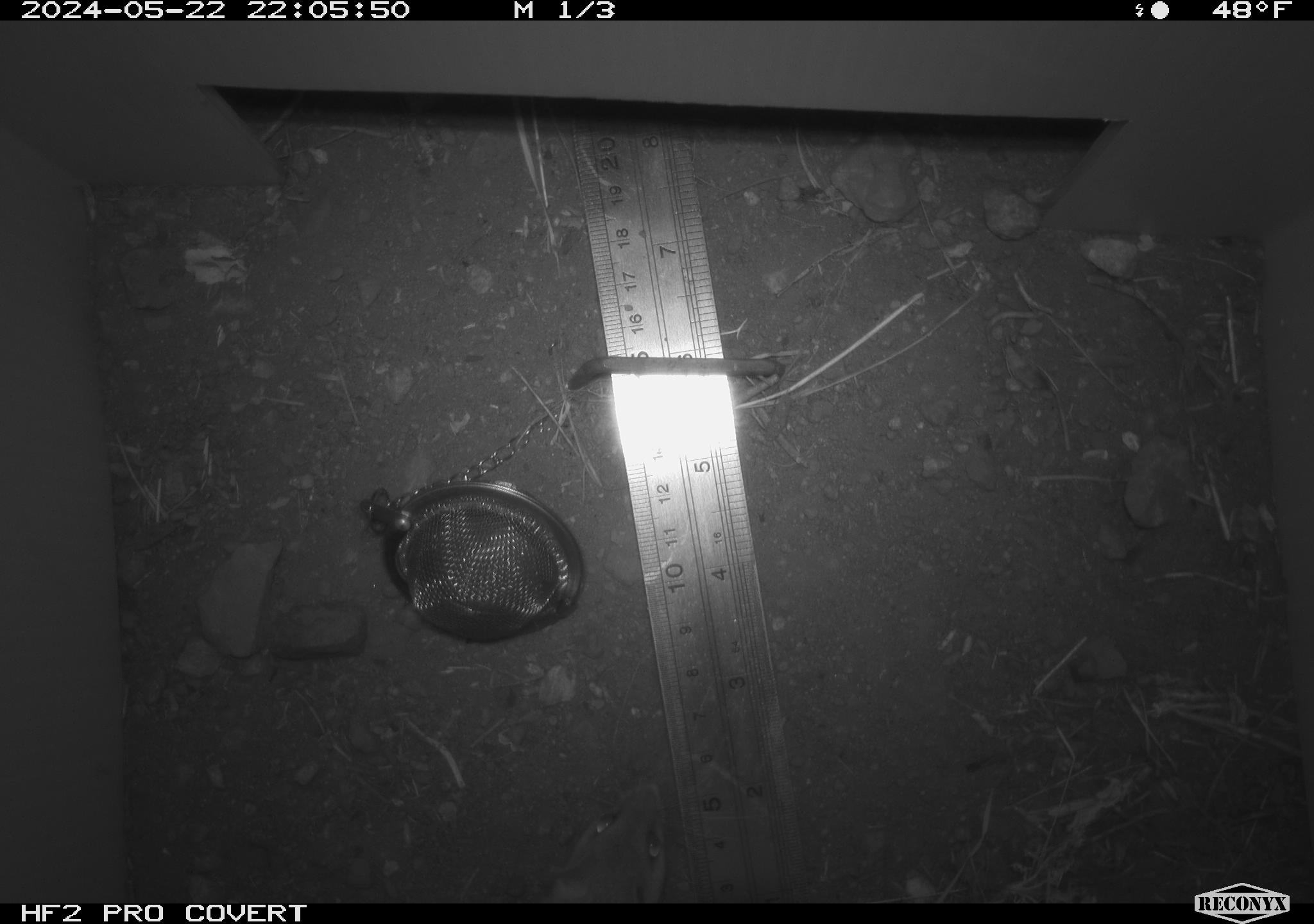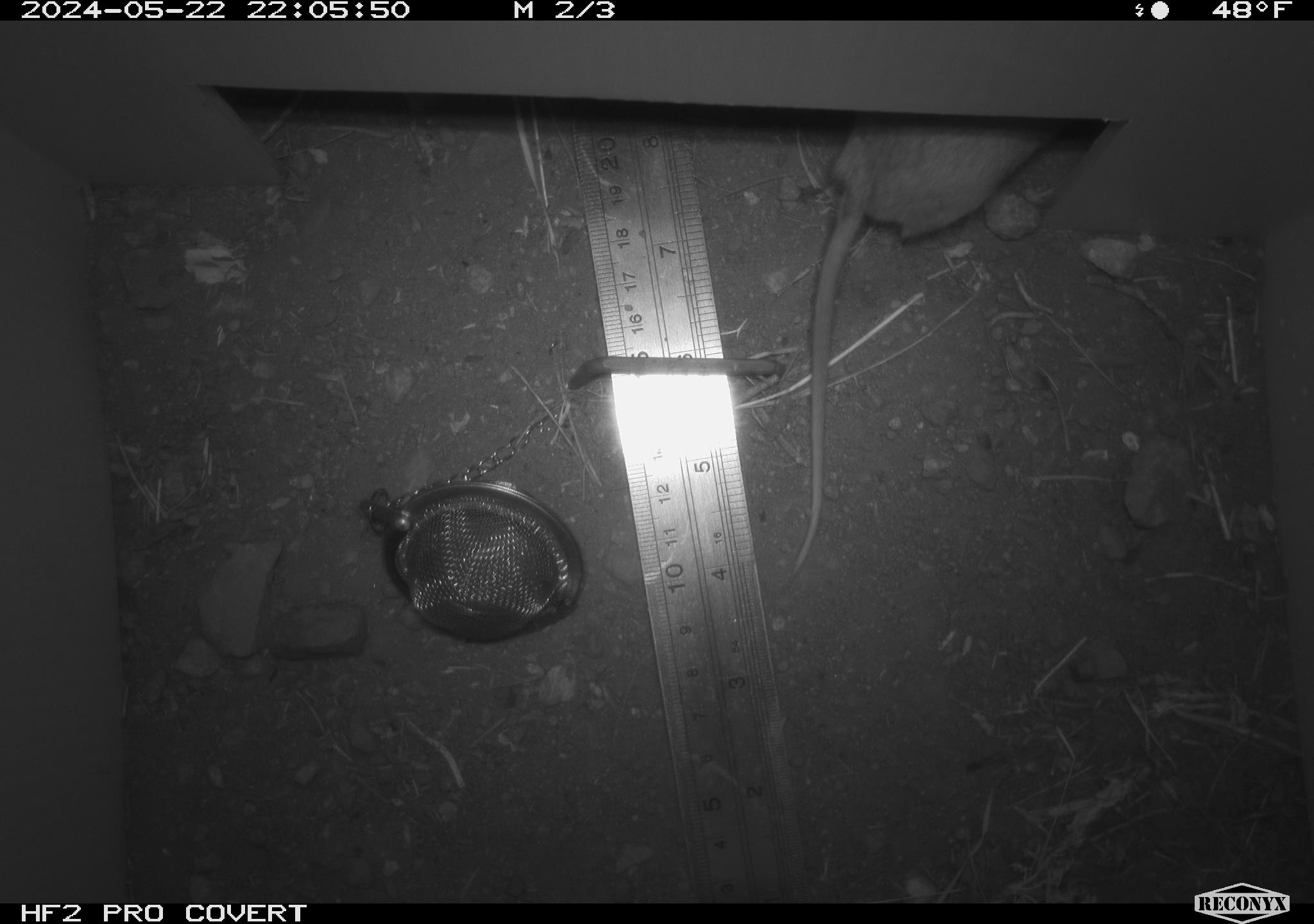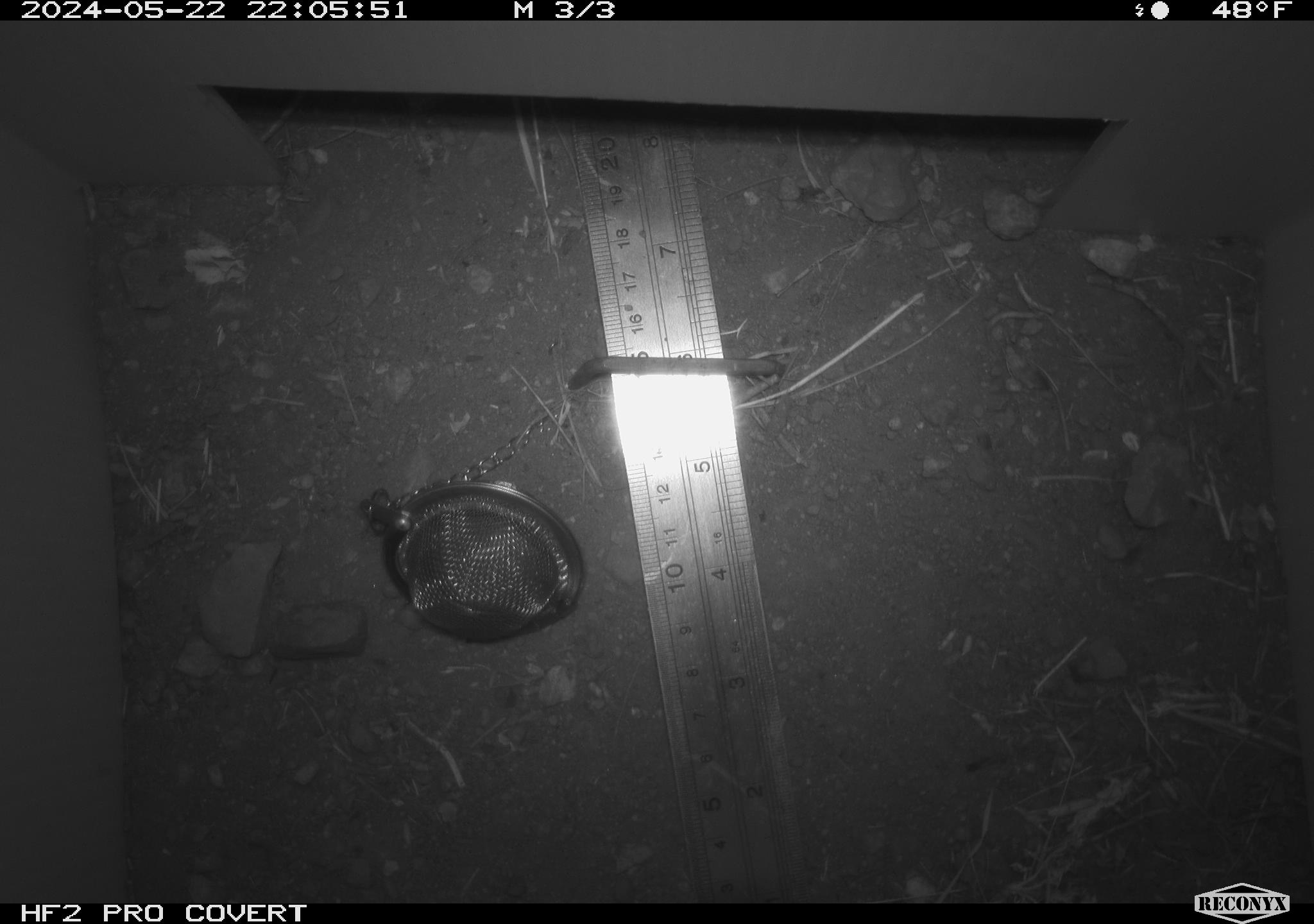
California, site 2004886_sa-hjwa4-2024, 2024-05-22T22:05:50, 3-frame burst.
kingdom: Animalia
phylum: Chordata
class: Mammalia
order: Rodentia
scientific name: Rodentia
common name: rodent